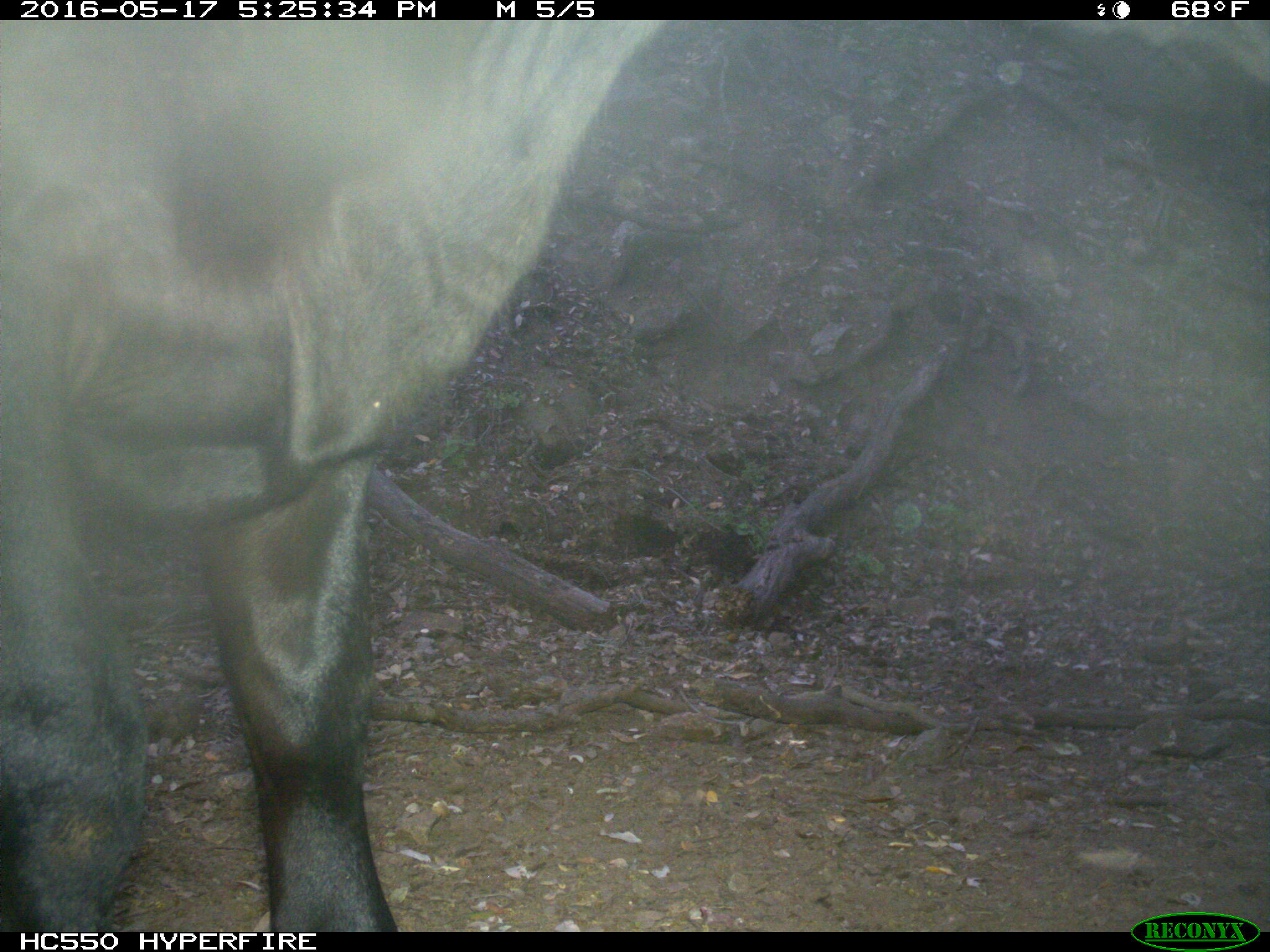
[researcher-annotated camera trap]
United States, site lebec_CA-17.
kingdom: Animalia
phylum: Chordata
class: Mammalia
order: Artiodactyla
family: Bovidae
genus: Bos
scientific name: Bos taurus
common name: domestic cow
Bos taurus (domestic cow).